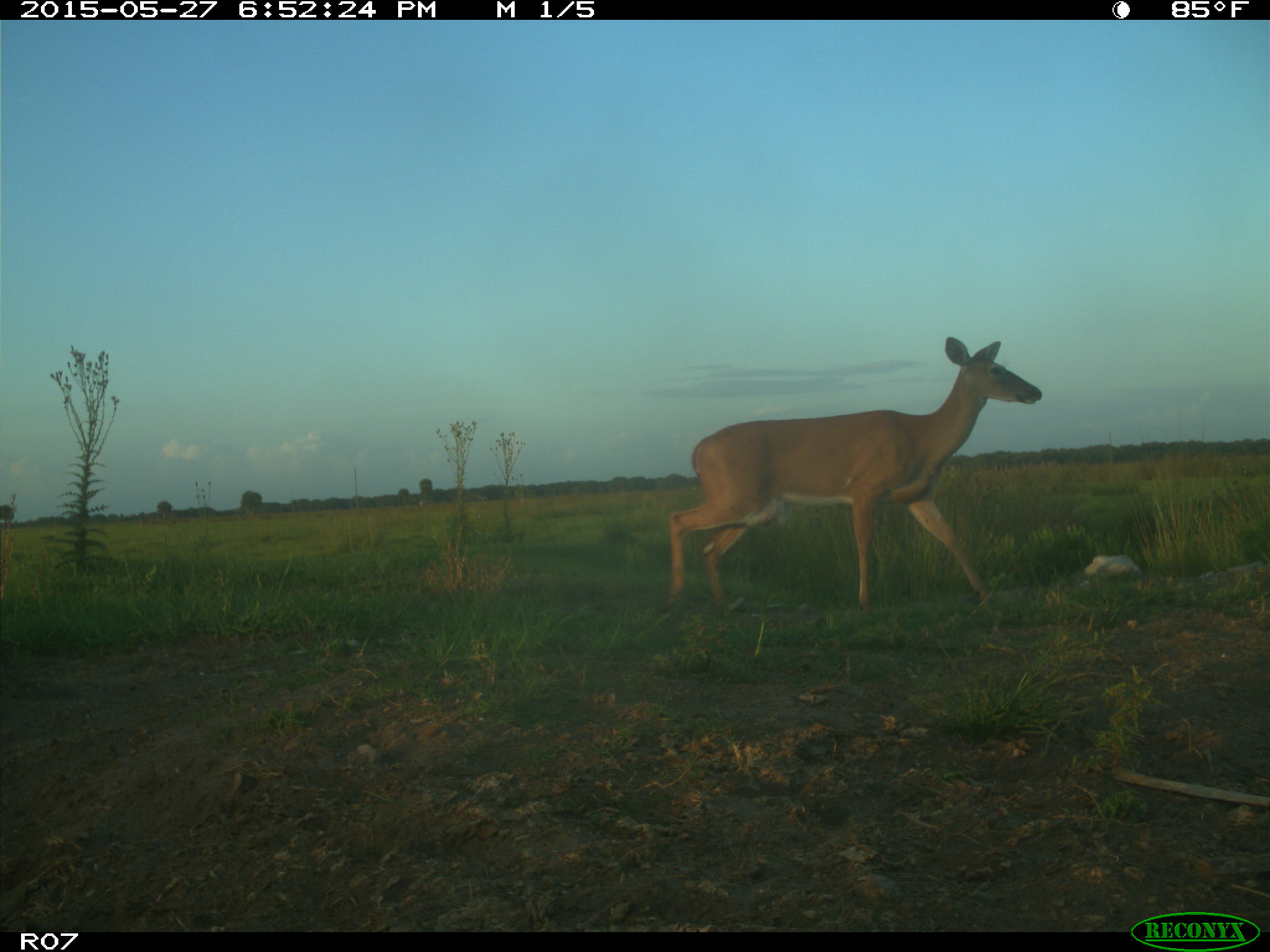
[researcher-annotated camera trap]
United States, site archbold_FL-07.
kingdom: Animalia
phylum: Chordata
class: Mammalia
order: Artiodactyla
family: Cervidae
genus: Odocoileus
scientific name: Odocoileus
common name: deer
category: unidentified deer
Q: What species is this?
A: Unidentified deer (deer) (Odocoileus).